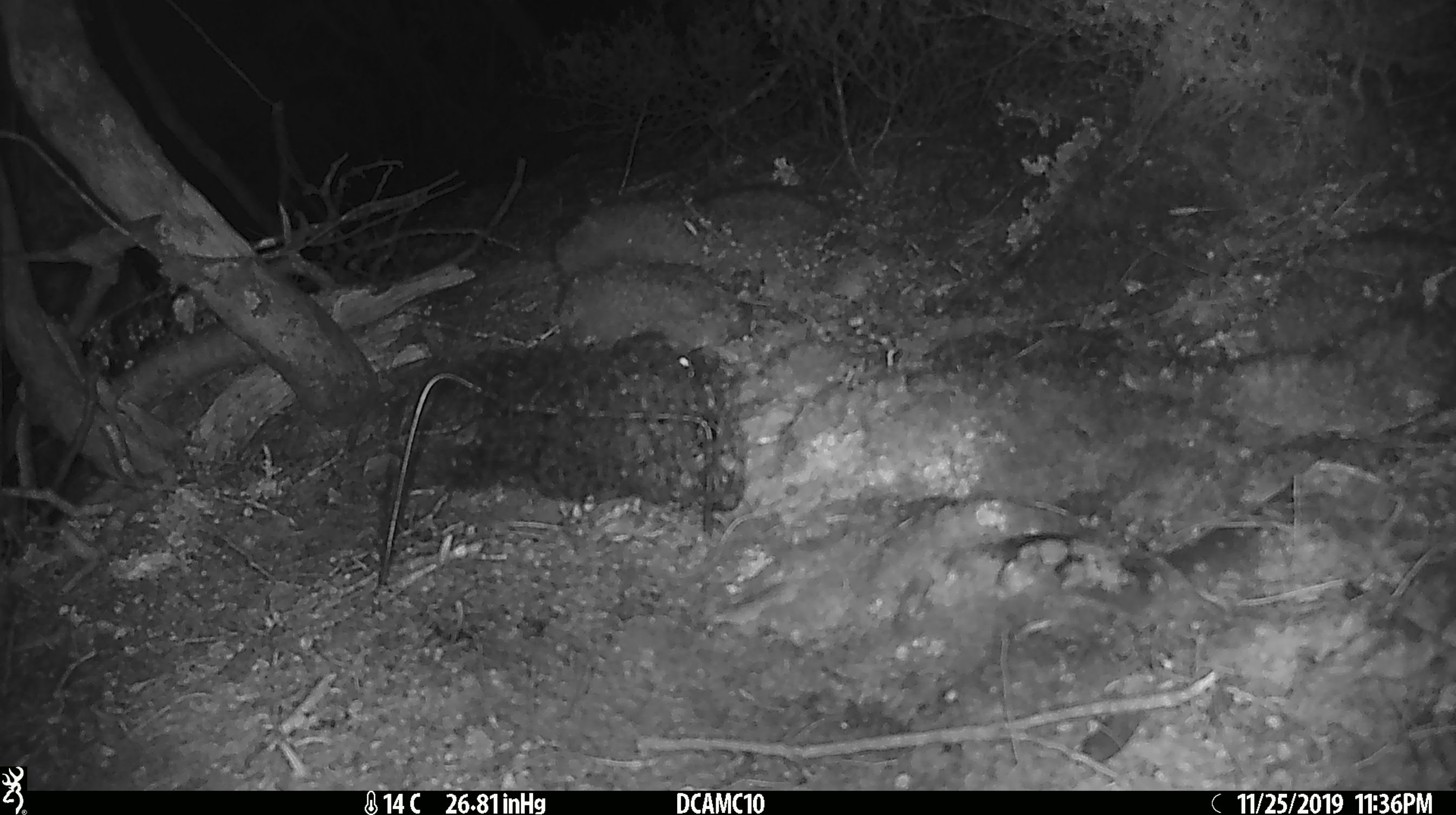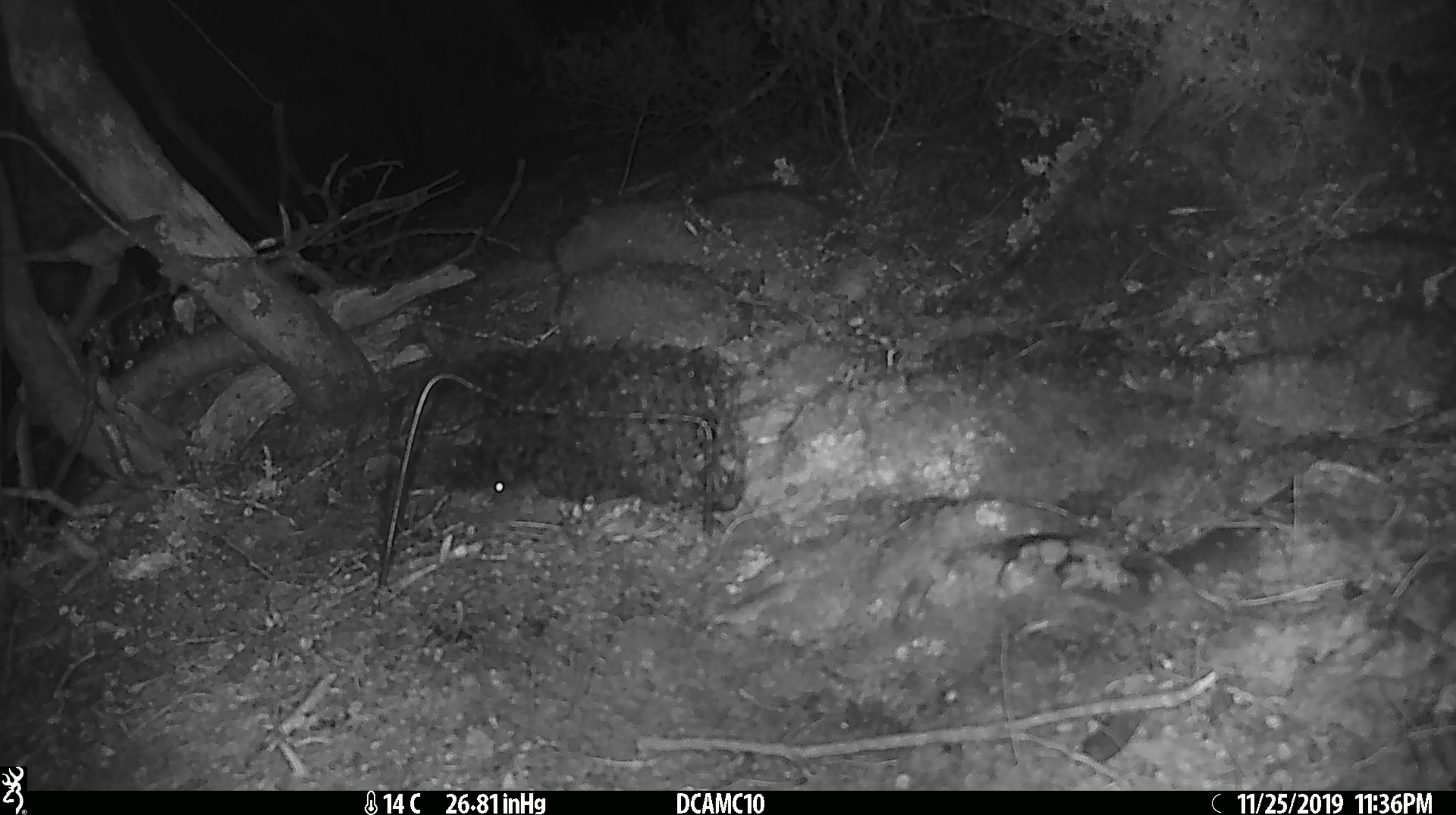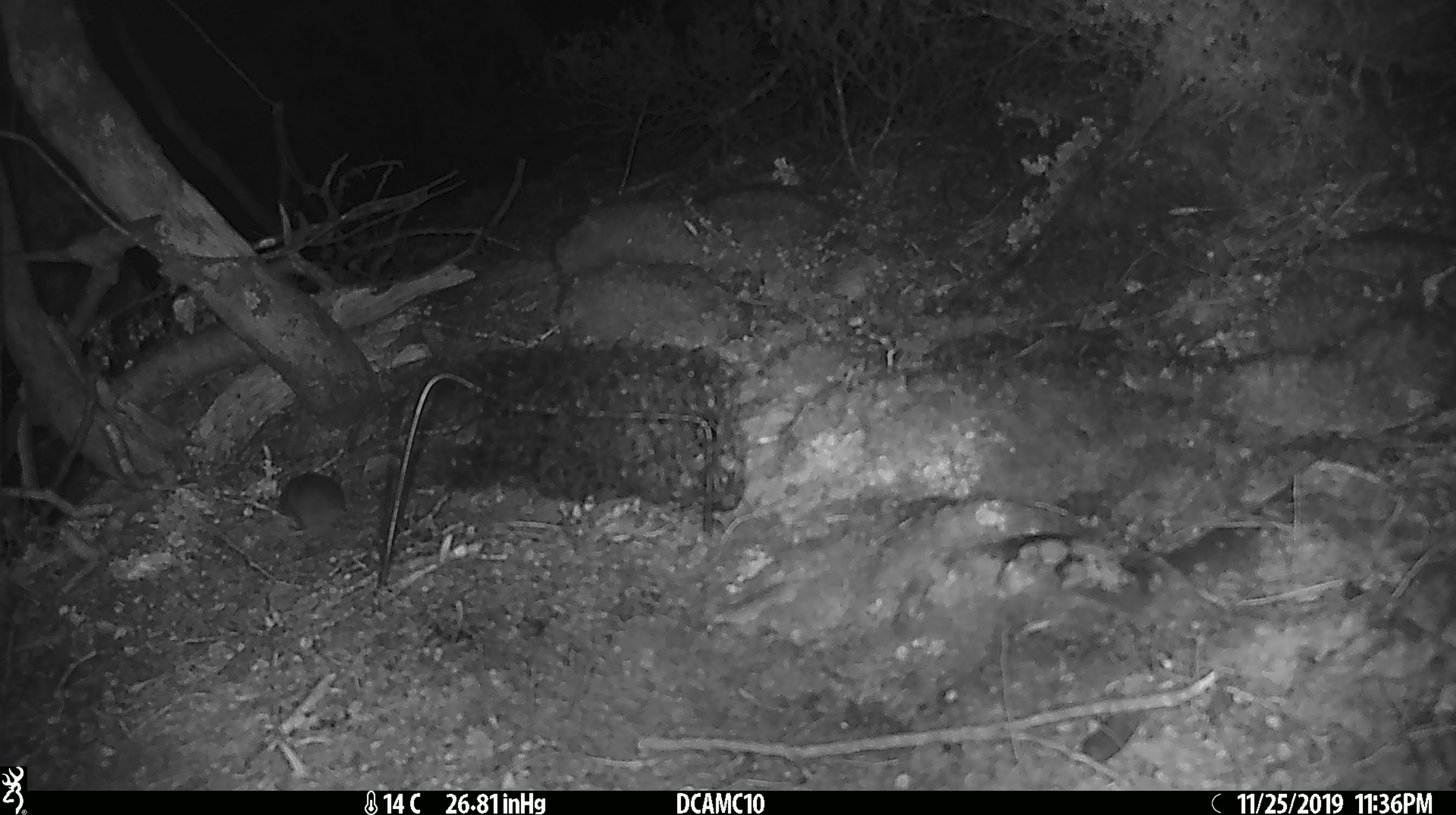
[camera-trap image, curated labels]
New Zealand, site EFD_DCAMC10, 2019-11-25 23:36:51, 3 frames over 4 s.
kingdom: Animalia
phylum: Chordata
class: Mammalia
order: Rodentia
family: Muridae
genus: Mus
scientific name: Mus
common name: mouse